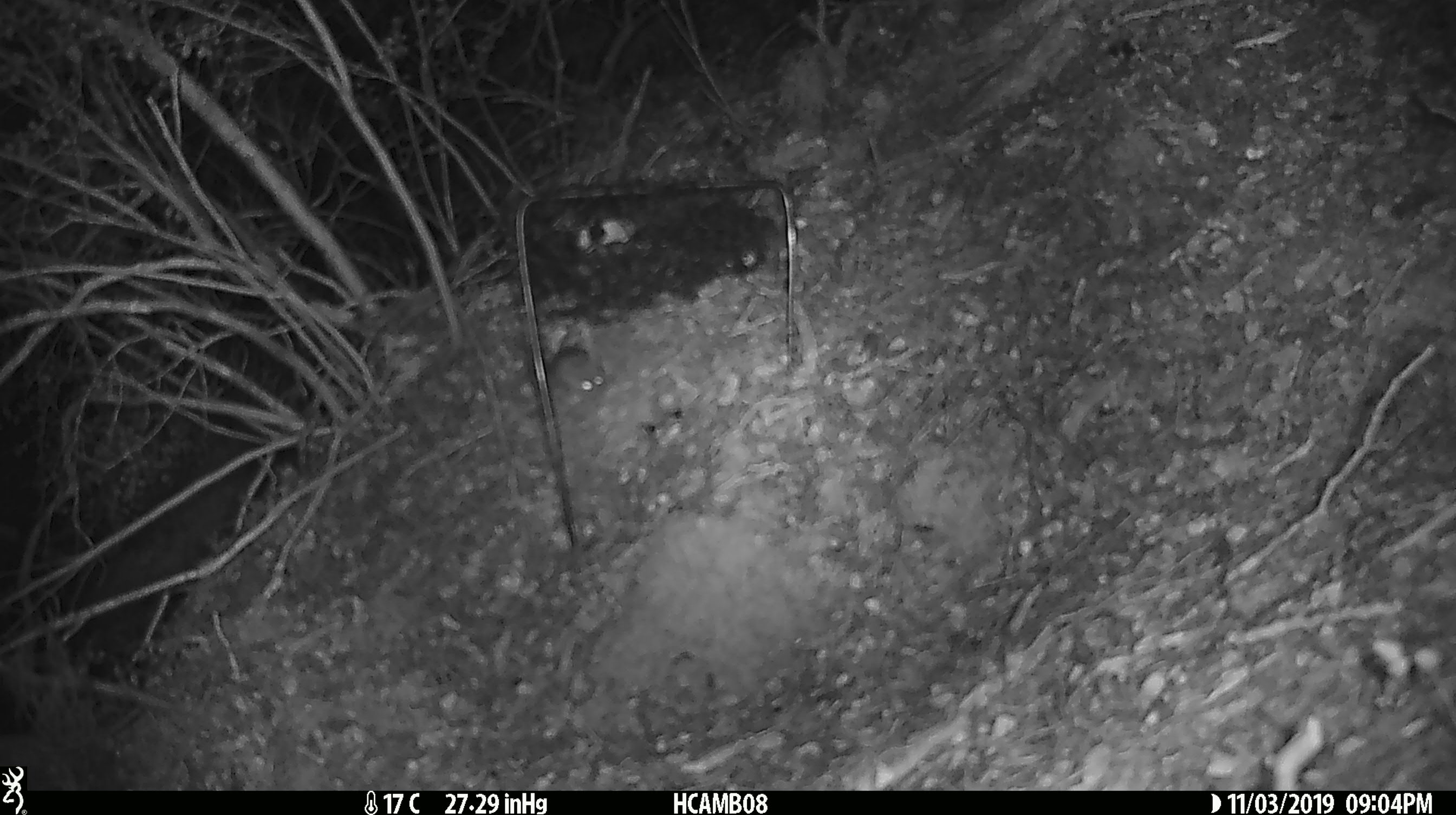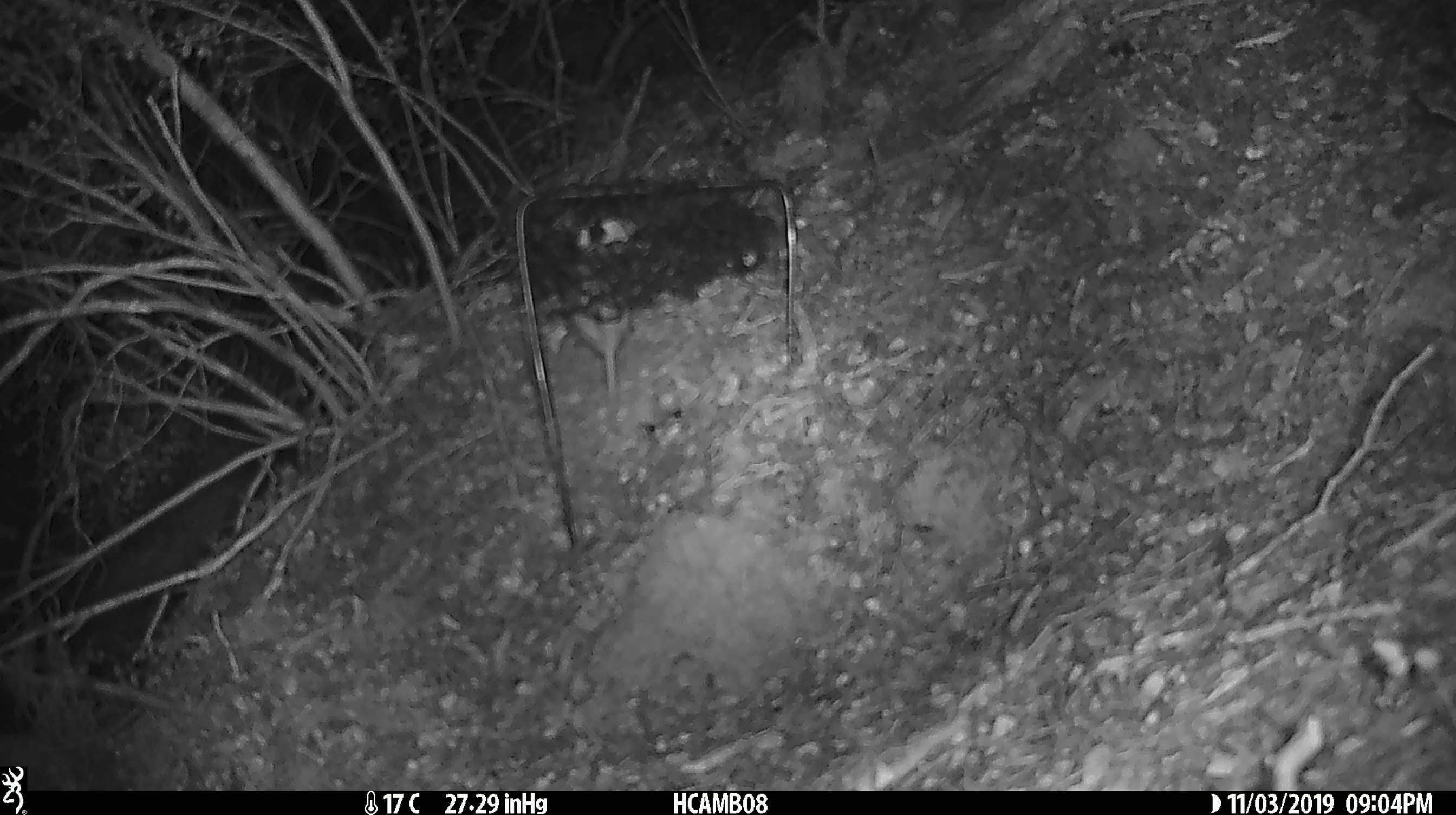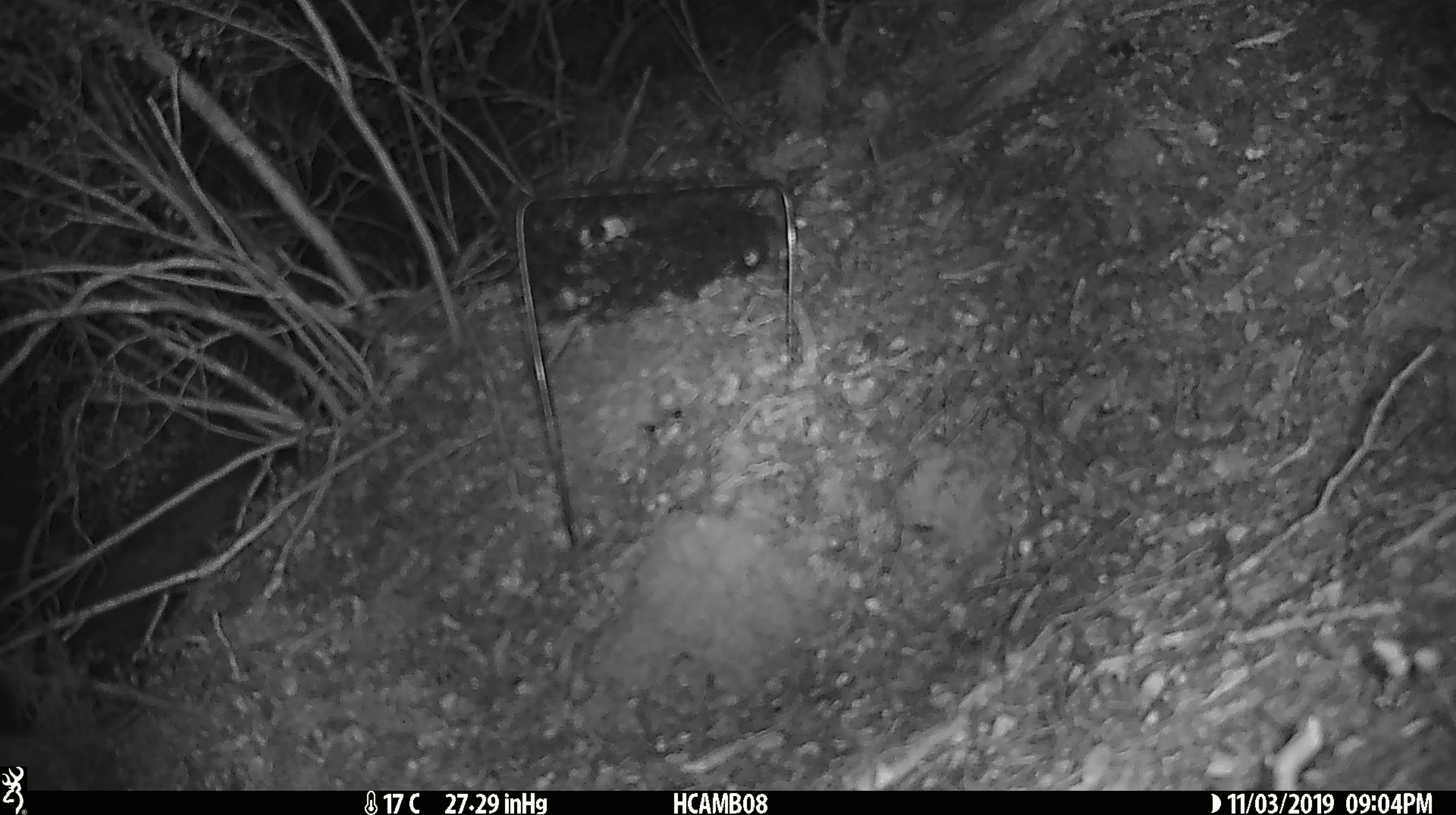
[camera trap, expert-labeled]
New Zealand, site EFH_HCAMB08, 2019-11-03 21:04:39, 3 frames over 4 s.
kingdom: Animalia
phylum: Chordata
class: Mammalia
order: Rodentia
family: Muridae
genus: Mus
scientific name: Mus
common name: mouse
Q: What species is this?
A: Mouse (Mus).